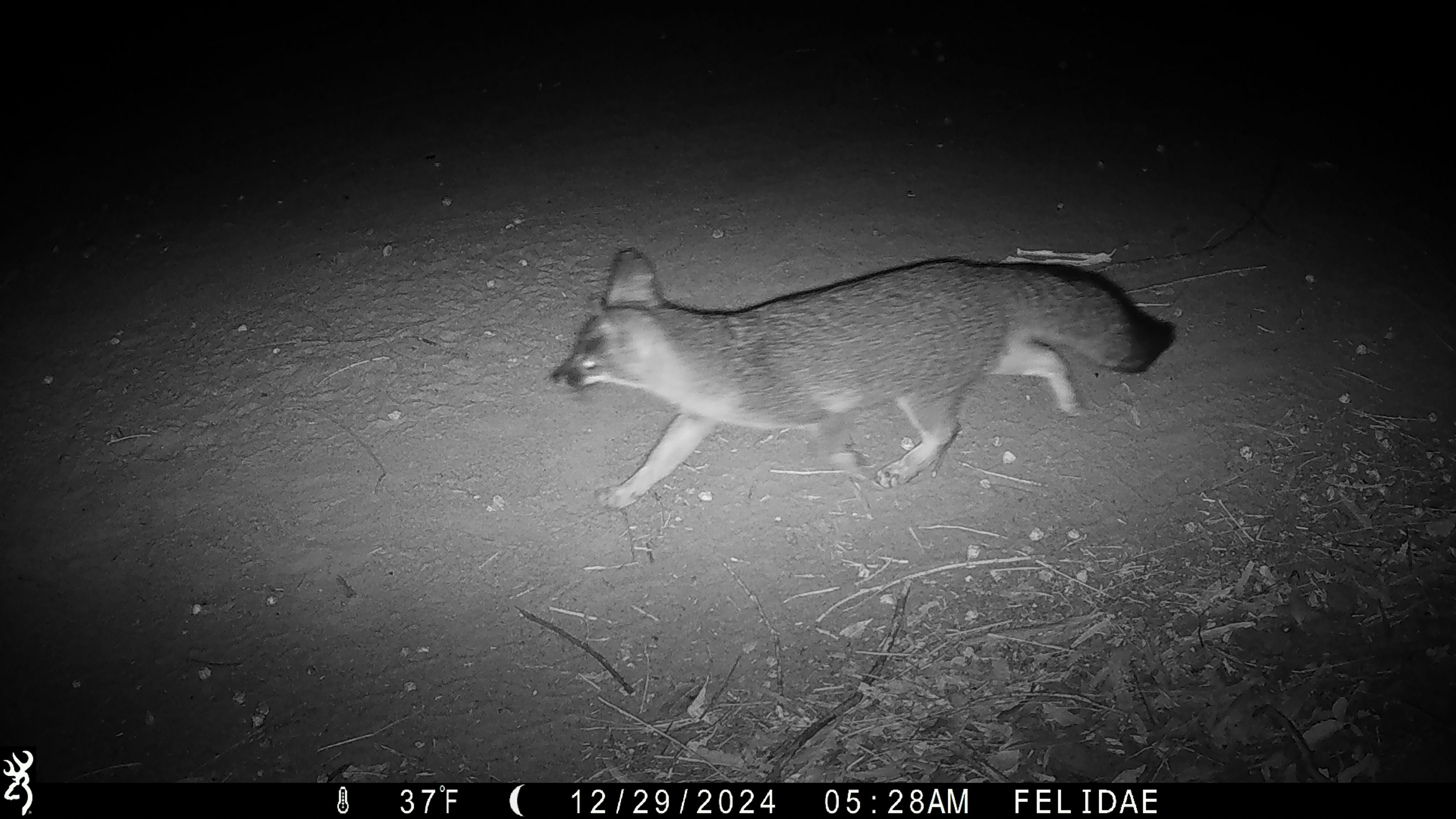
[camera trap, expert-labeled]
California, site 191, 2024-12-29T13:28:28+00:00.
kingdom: Animalia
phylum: Chordata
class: Mammalia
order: Carnivora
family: Canidae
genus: Urocyon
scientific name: Urocyon cinereoargenteus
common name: gray fox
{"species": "gray fox (Urocyon cinereoargenteus)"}